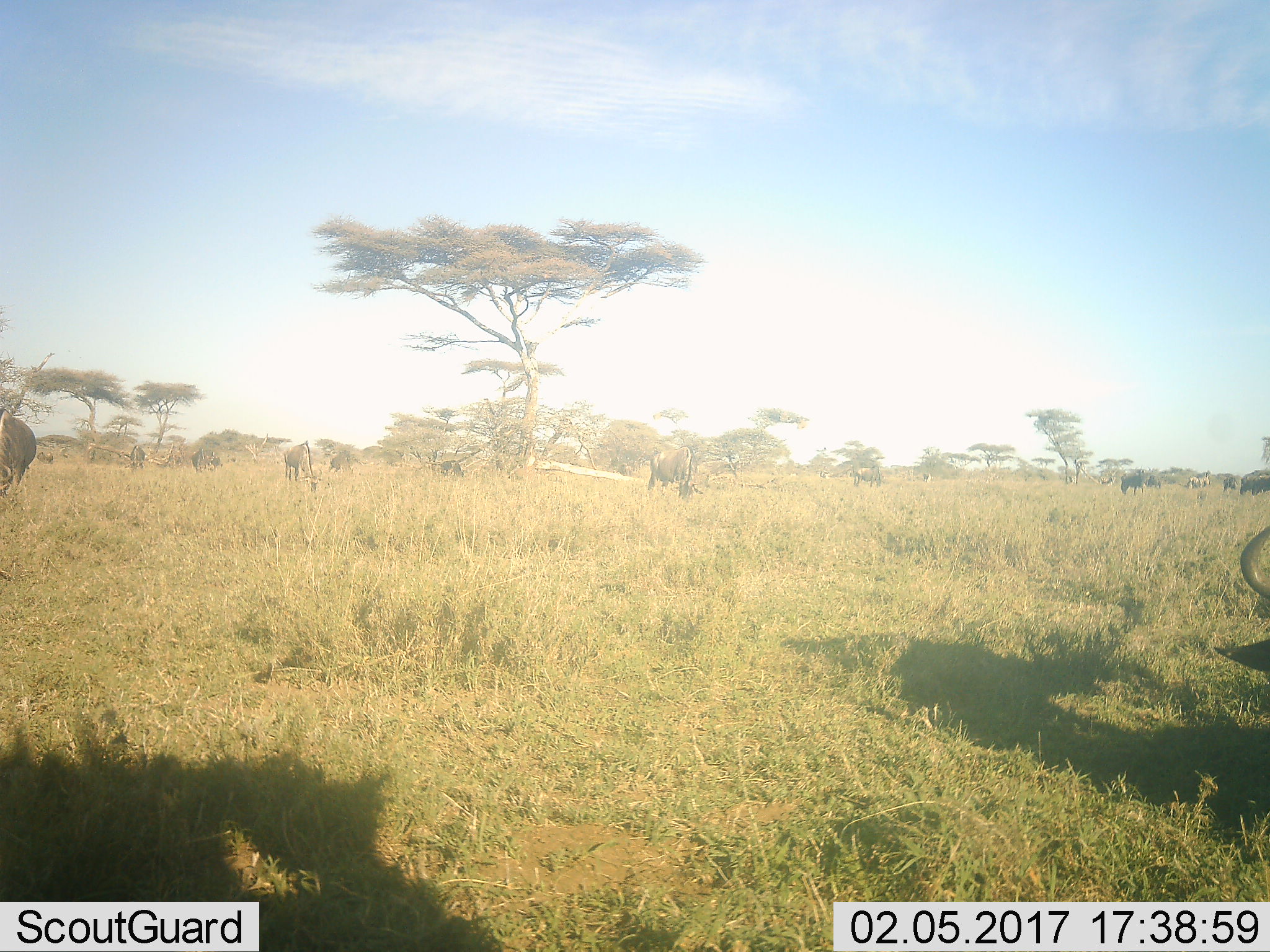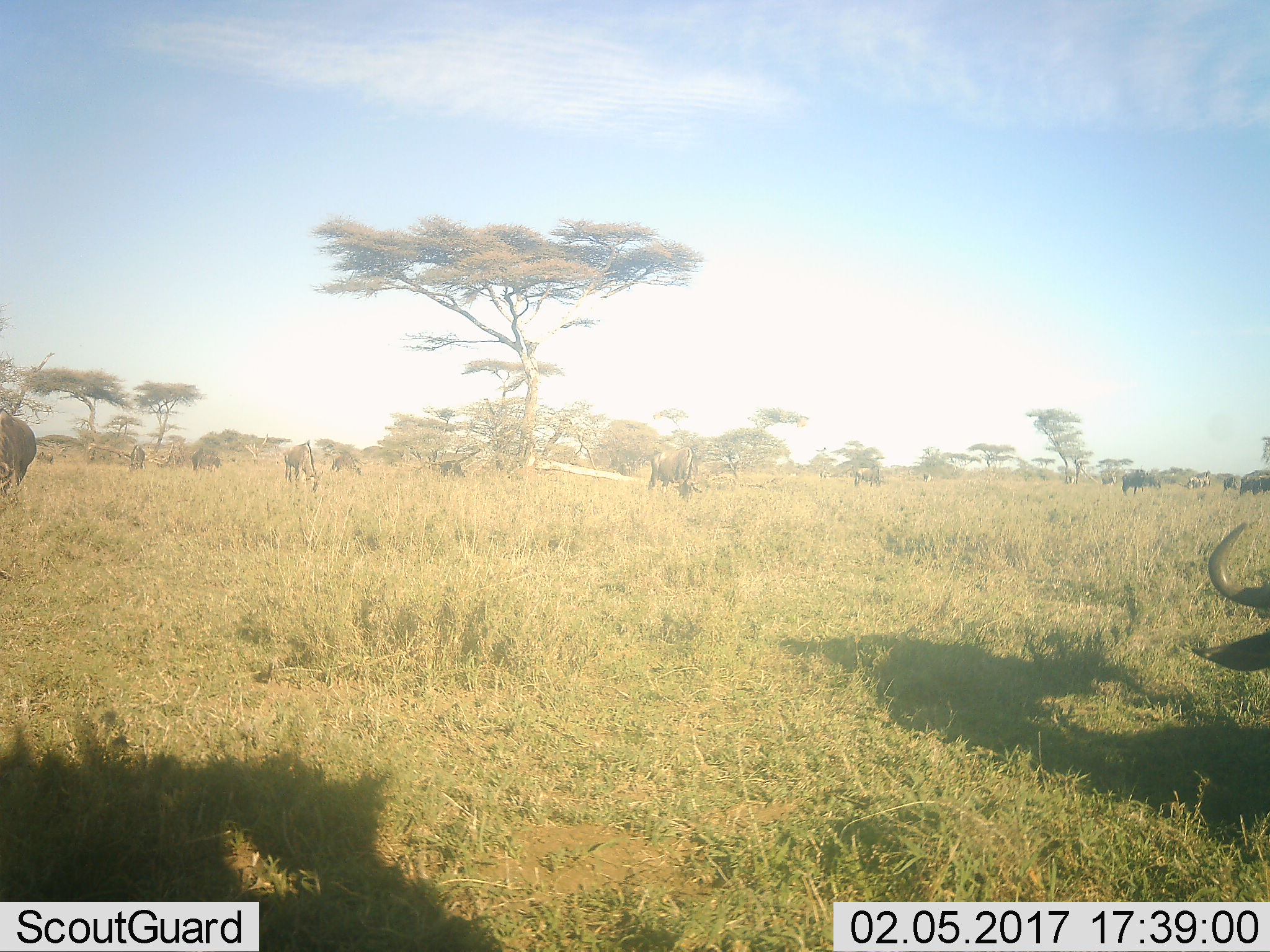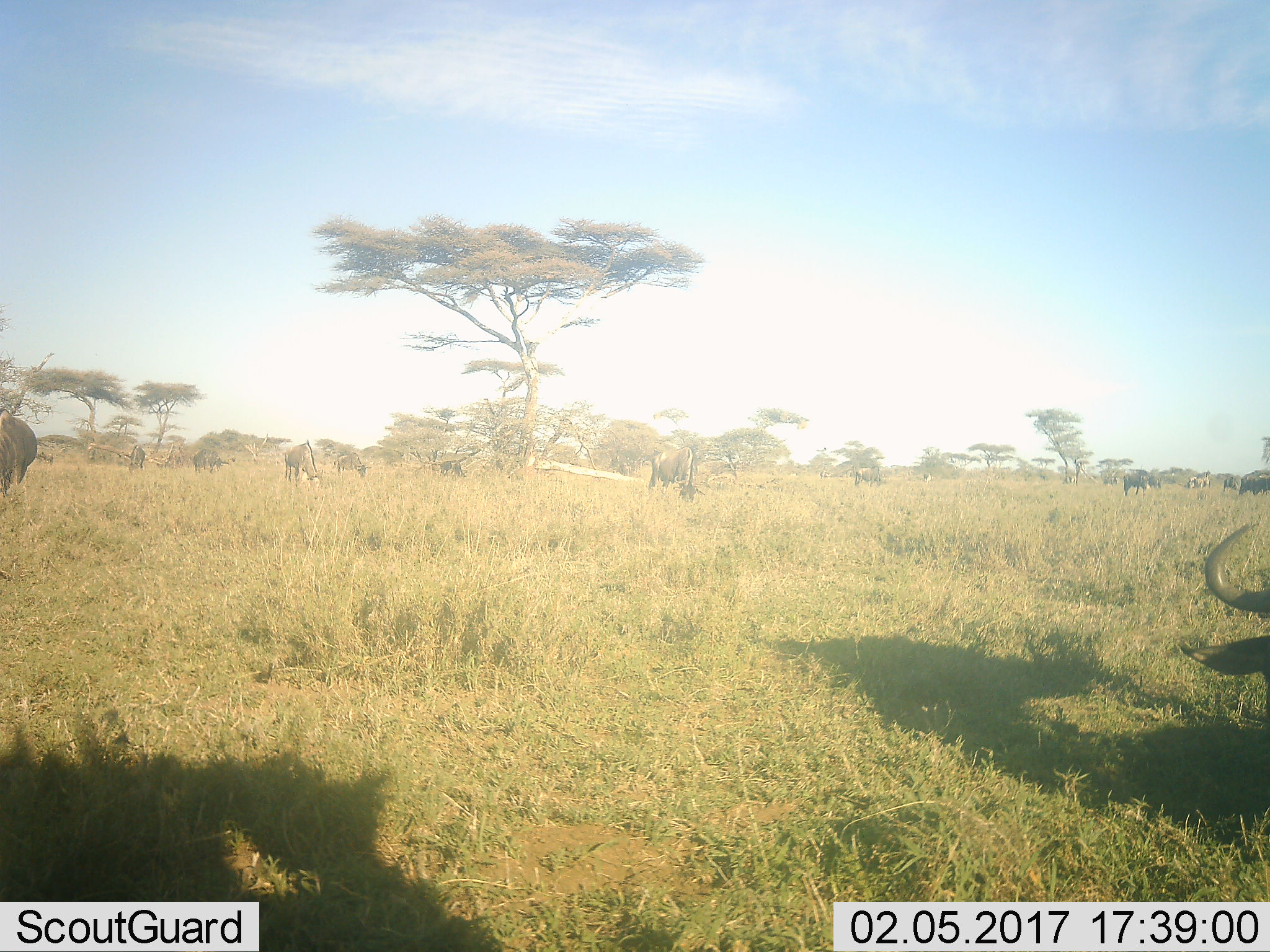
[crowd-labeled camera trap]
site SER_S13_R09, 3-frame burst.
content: unidentified animal